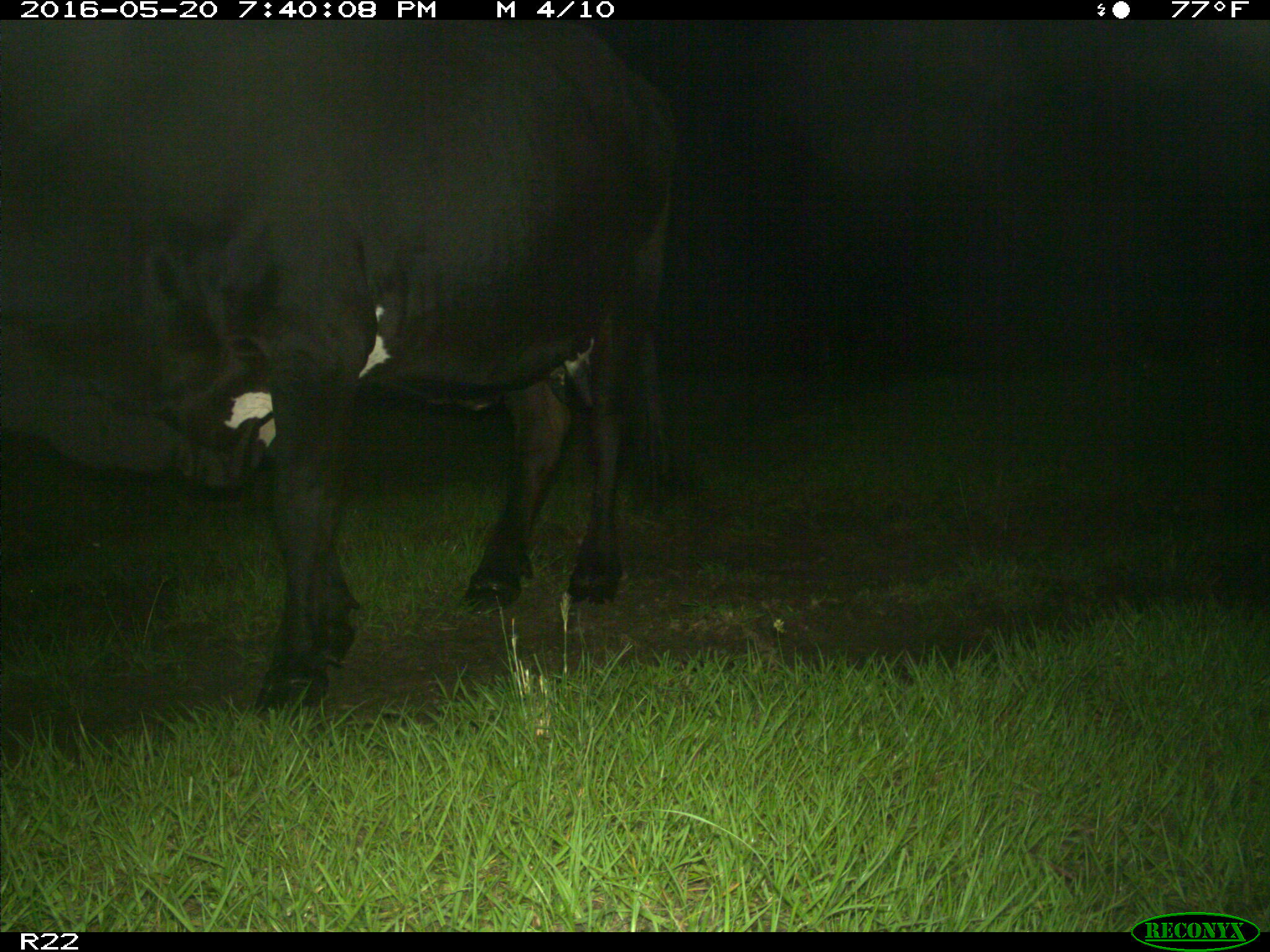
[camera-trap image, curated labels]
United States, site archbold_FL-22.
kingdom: Animalia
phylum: Chordata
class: Mammalia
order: Artiodactyla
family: Bovidae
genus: Bos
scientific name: Bos taurus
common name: domestic cow